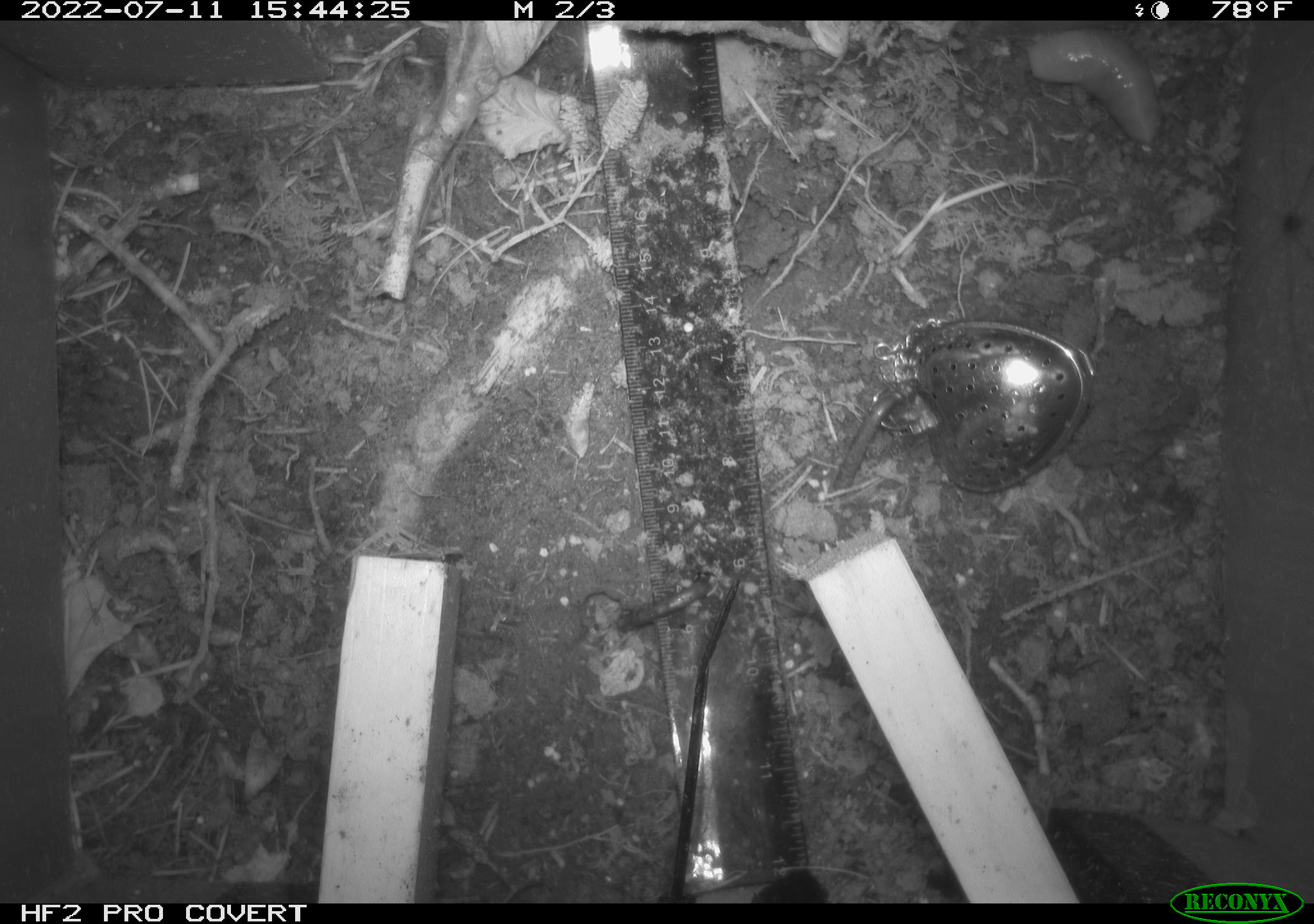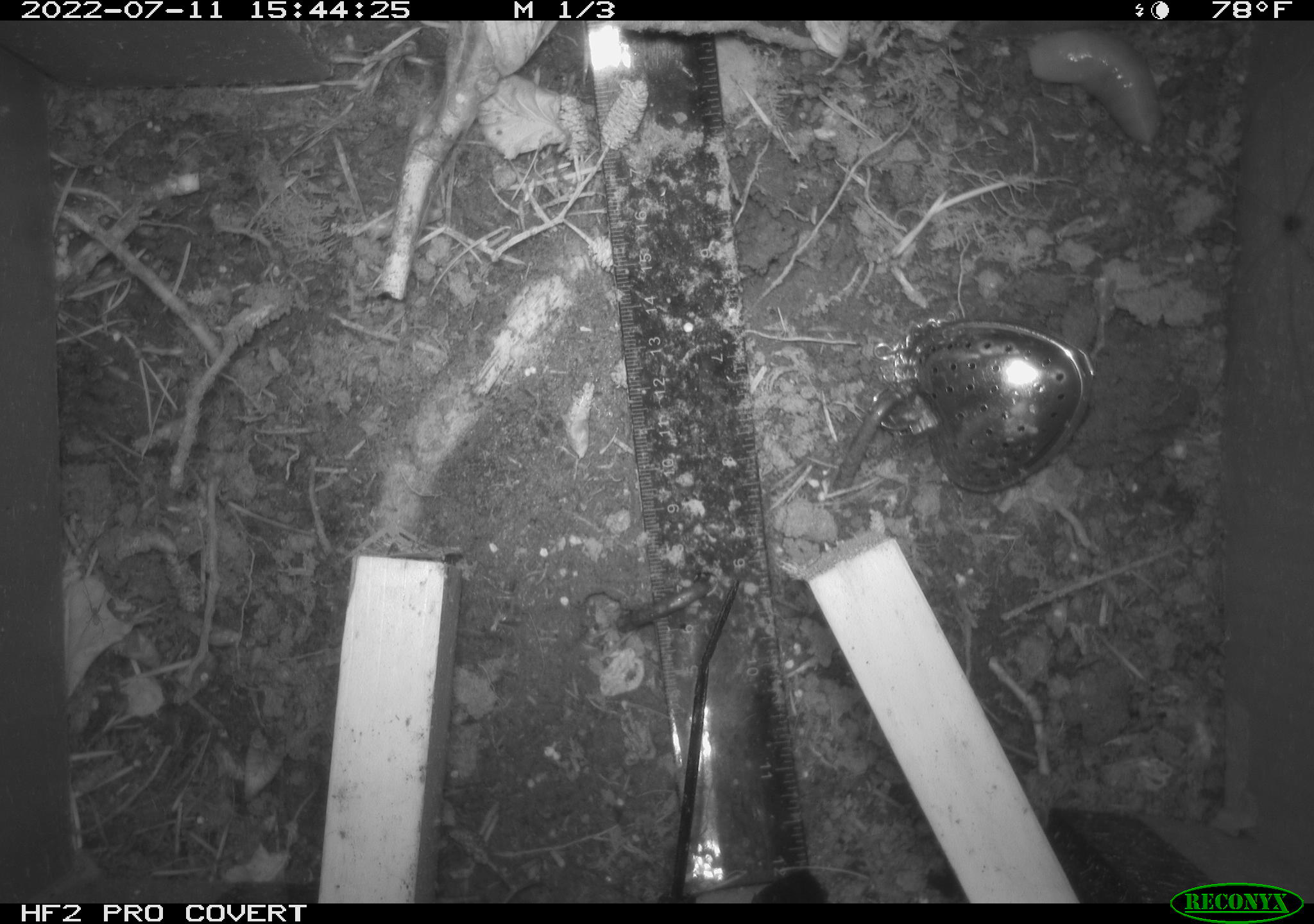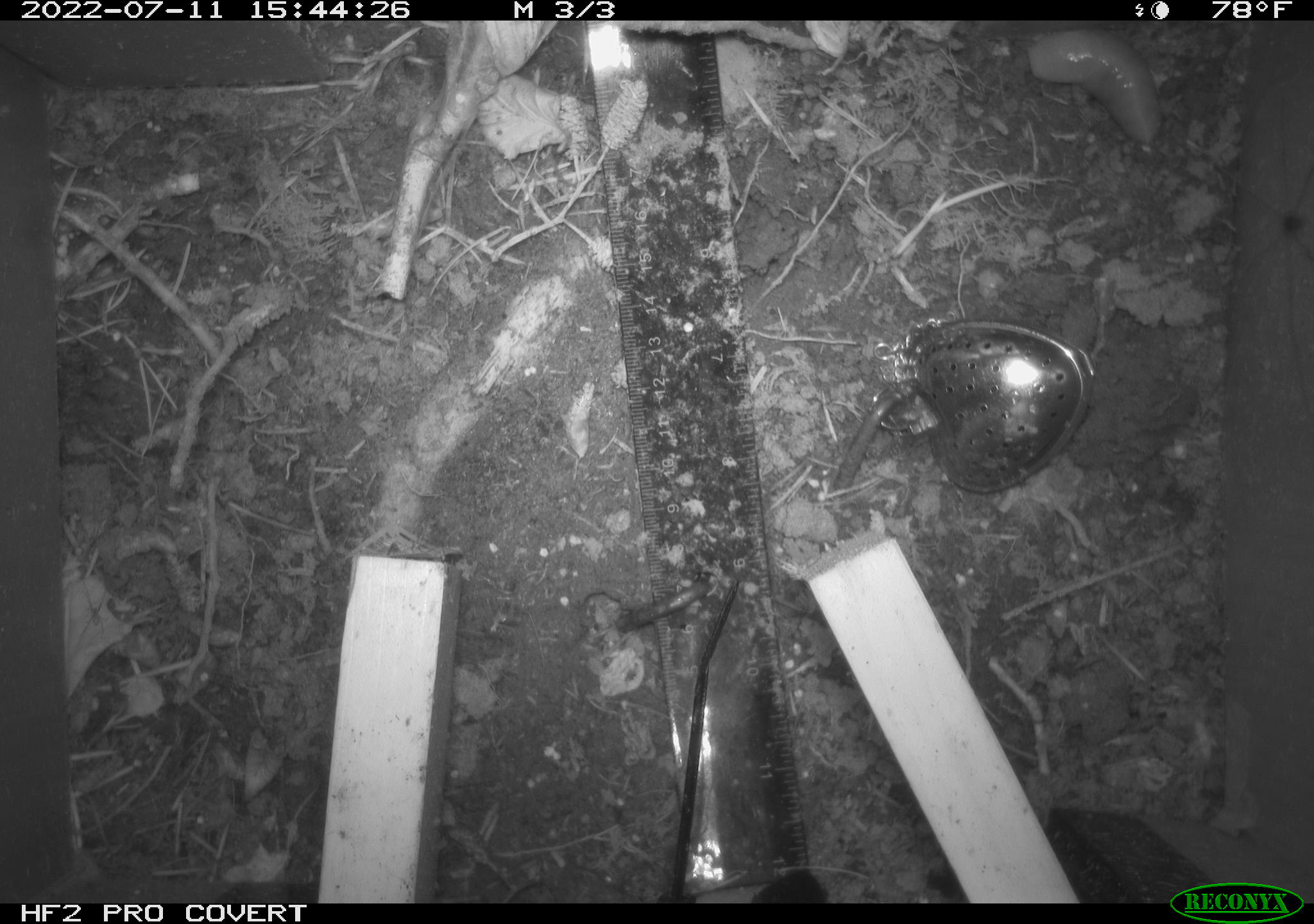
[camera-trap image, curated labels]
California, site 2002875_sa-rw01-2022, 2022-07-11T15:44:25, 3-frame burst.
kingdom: Animalia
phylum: Mollusca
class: Gastropoda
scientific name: Gastropoda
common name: gastropods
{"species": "gastropods (Gastropoda)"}